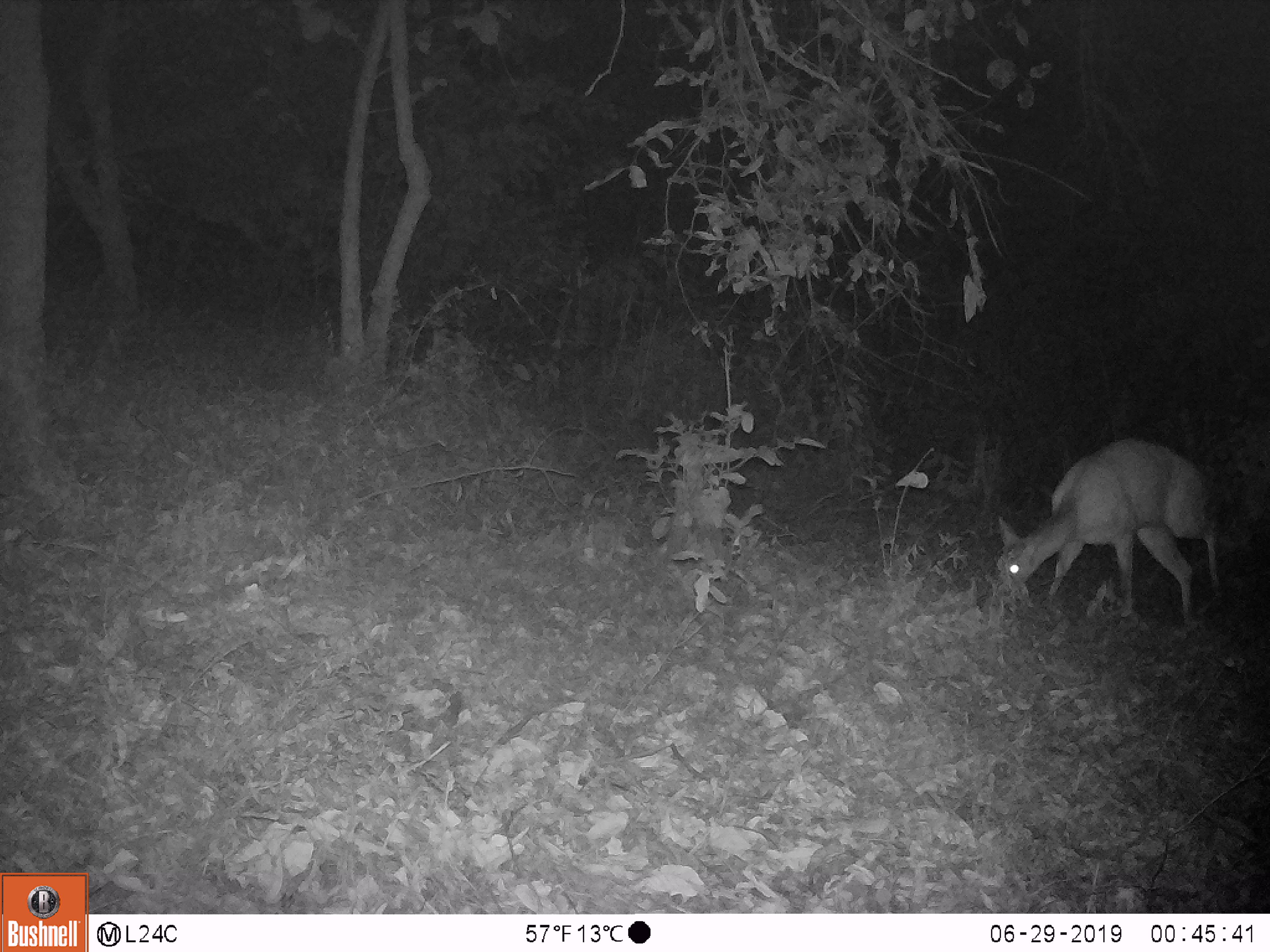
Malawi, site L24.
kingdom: Animalia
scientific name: Animalia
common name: other animal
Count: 1.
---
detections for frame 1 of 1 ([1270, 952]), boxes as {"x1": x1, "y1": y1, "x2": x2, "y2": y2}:
other animal: {"x1": 977, "y1": 435, "x2": 1228, "y2": 637}